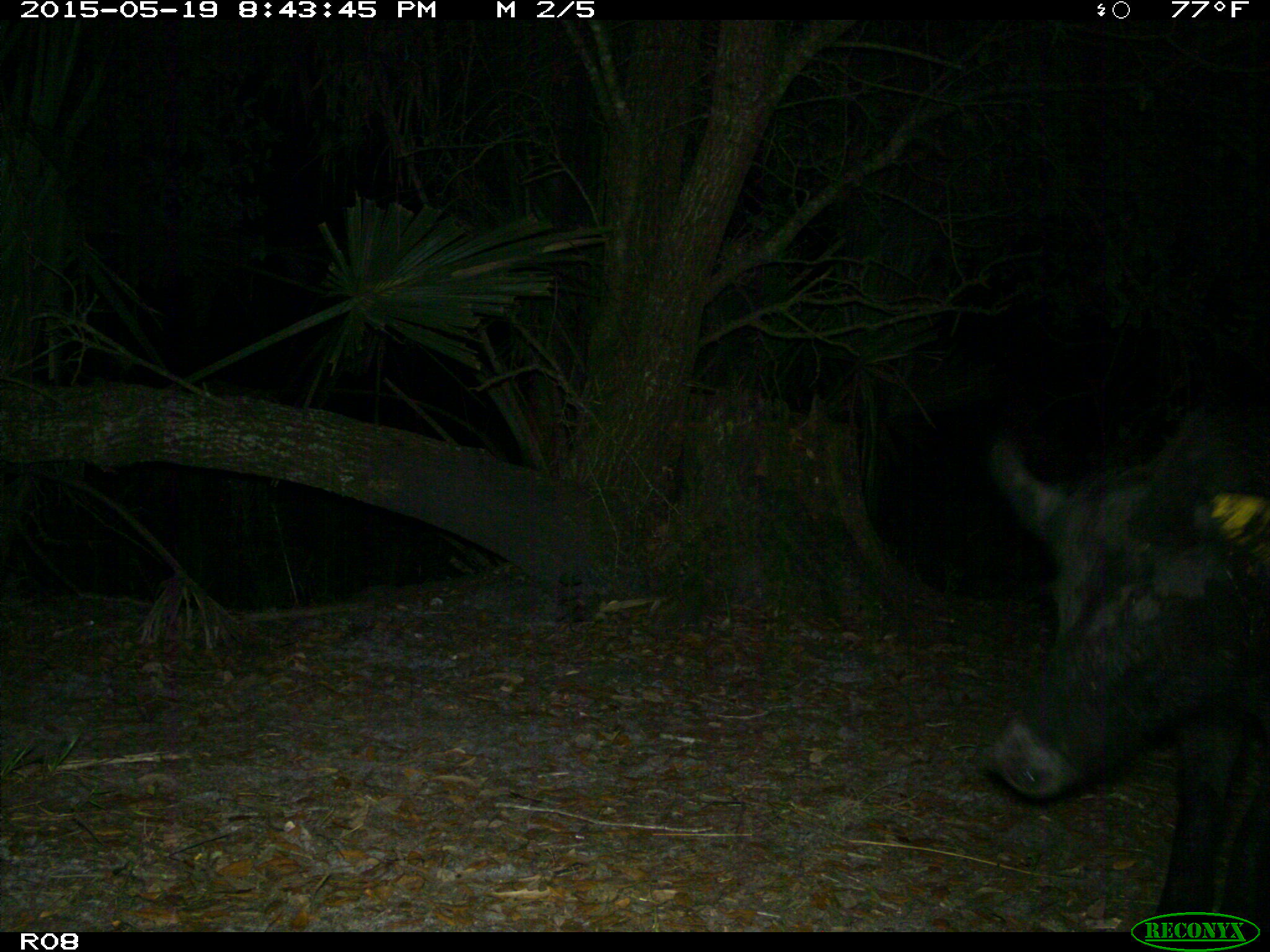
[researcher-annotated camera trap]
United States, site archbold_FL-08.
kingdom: Animalia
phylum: Chordata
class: Mammalia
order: Artiodactyla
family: Suidae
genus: Sus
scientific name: Sus scrofa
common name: wild boar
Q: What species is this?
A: Sus scrofa (wild boar).